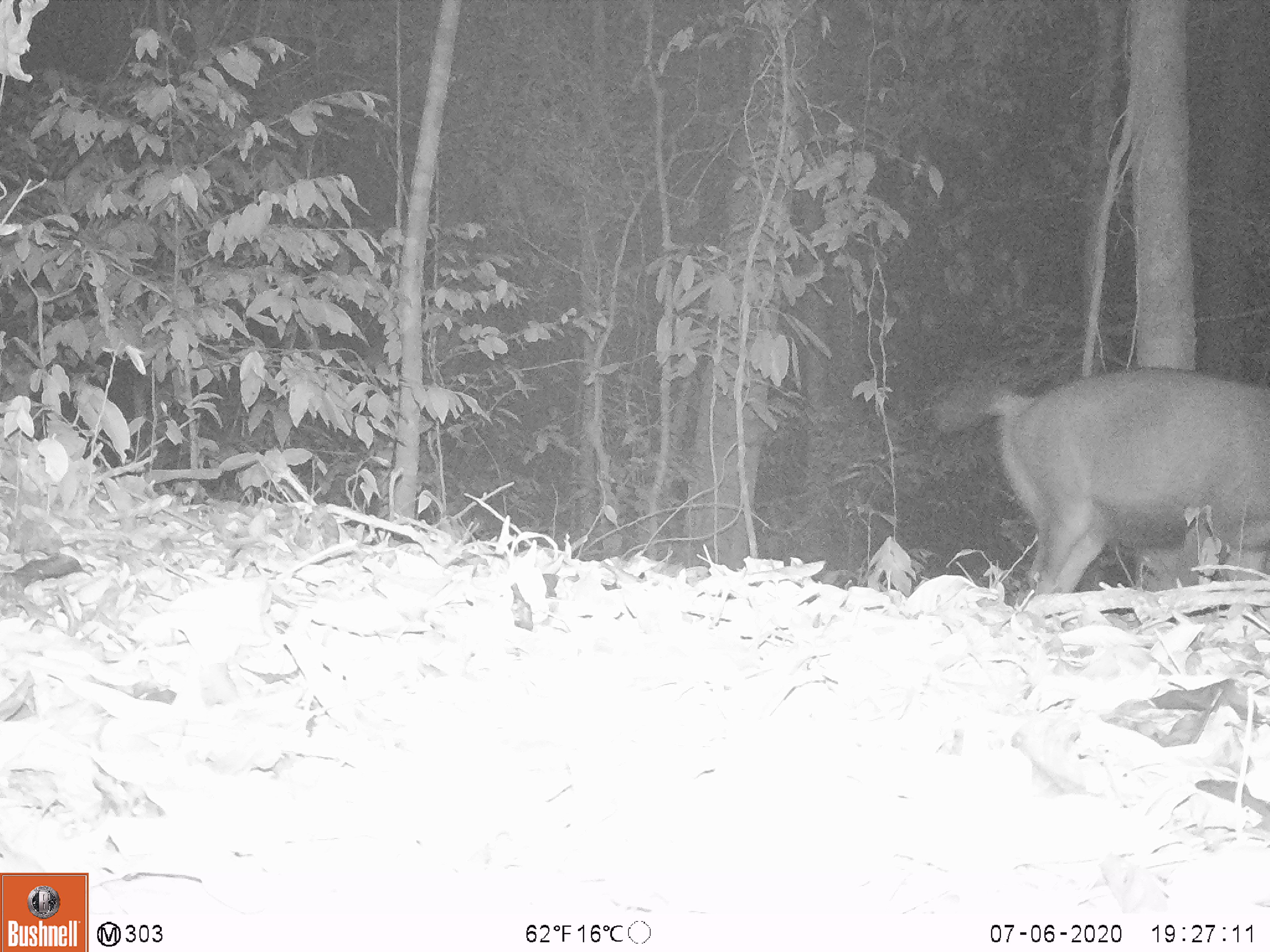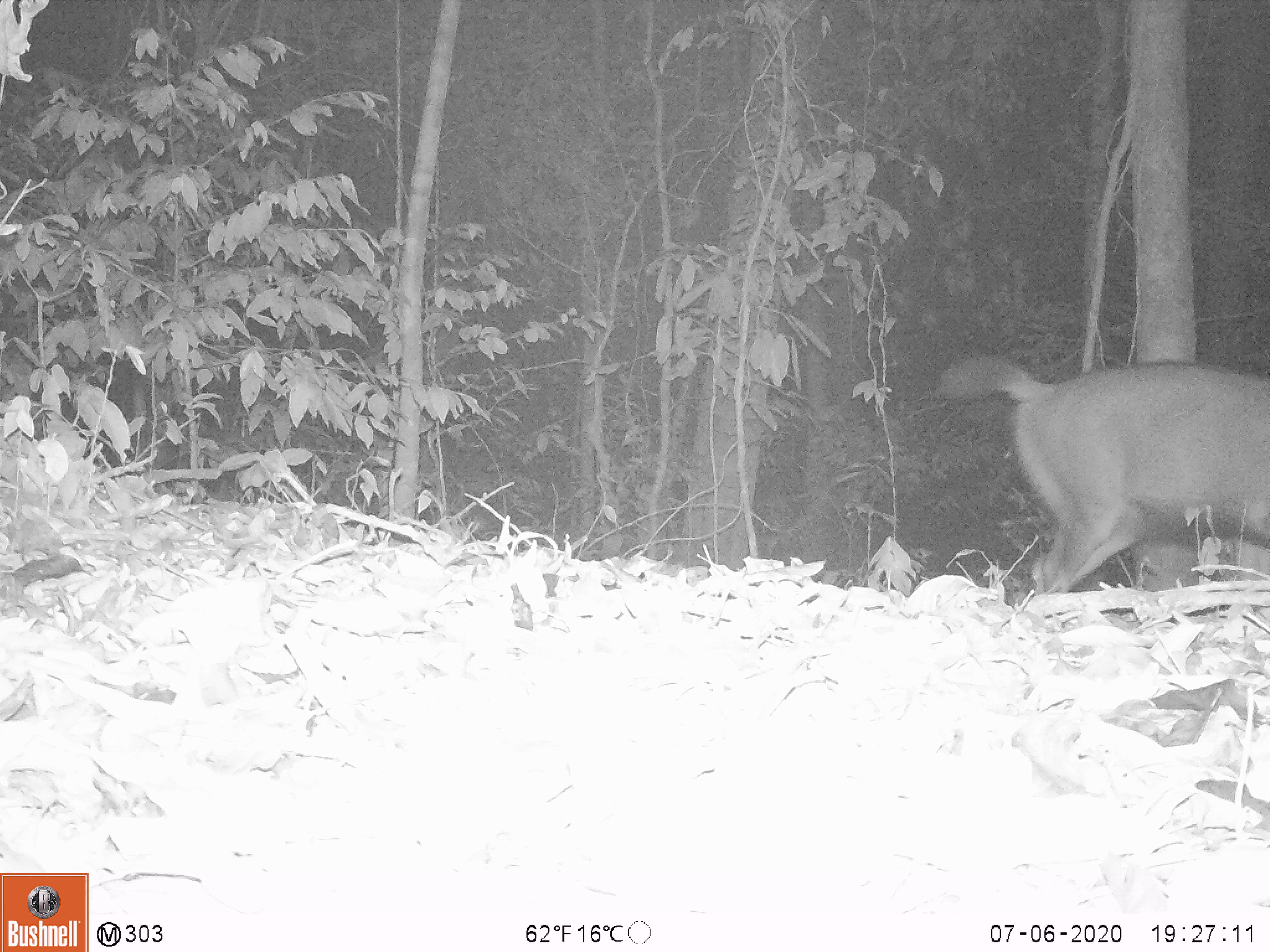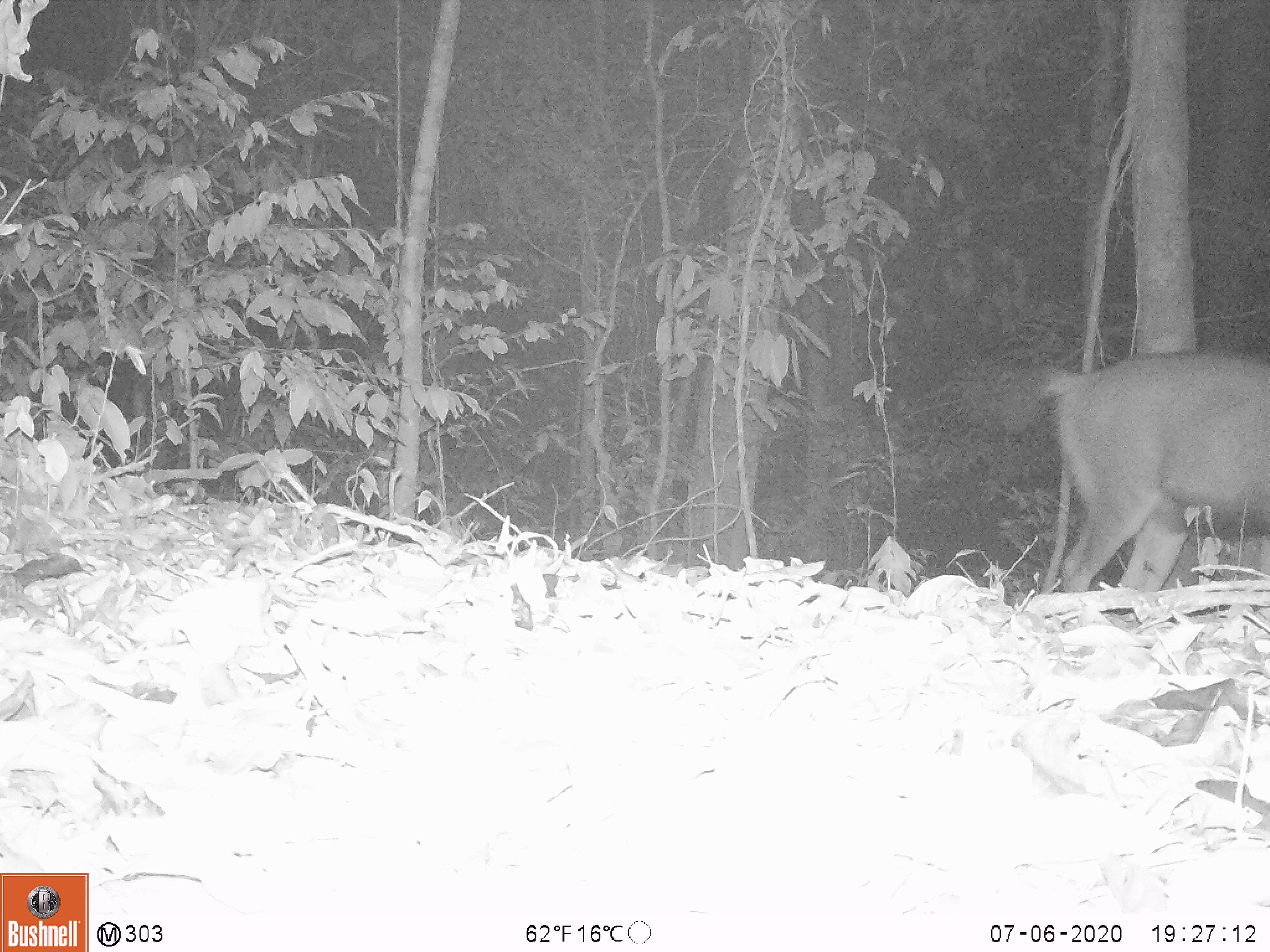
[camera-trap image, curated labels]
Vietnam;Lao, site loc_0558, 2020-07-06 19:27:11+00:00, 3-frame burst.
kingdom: Animalia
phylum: Chordata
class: Mammalia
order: Artiodactyla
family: Cervidae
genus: Rusa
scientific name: Rusa unicolor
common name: sambar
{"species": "sambar (Rusa unicolor)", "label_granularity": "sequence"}